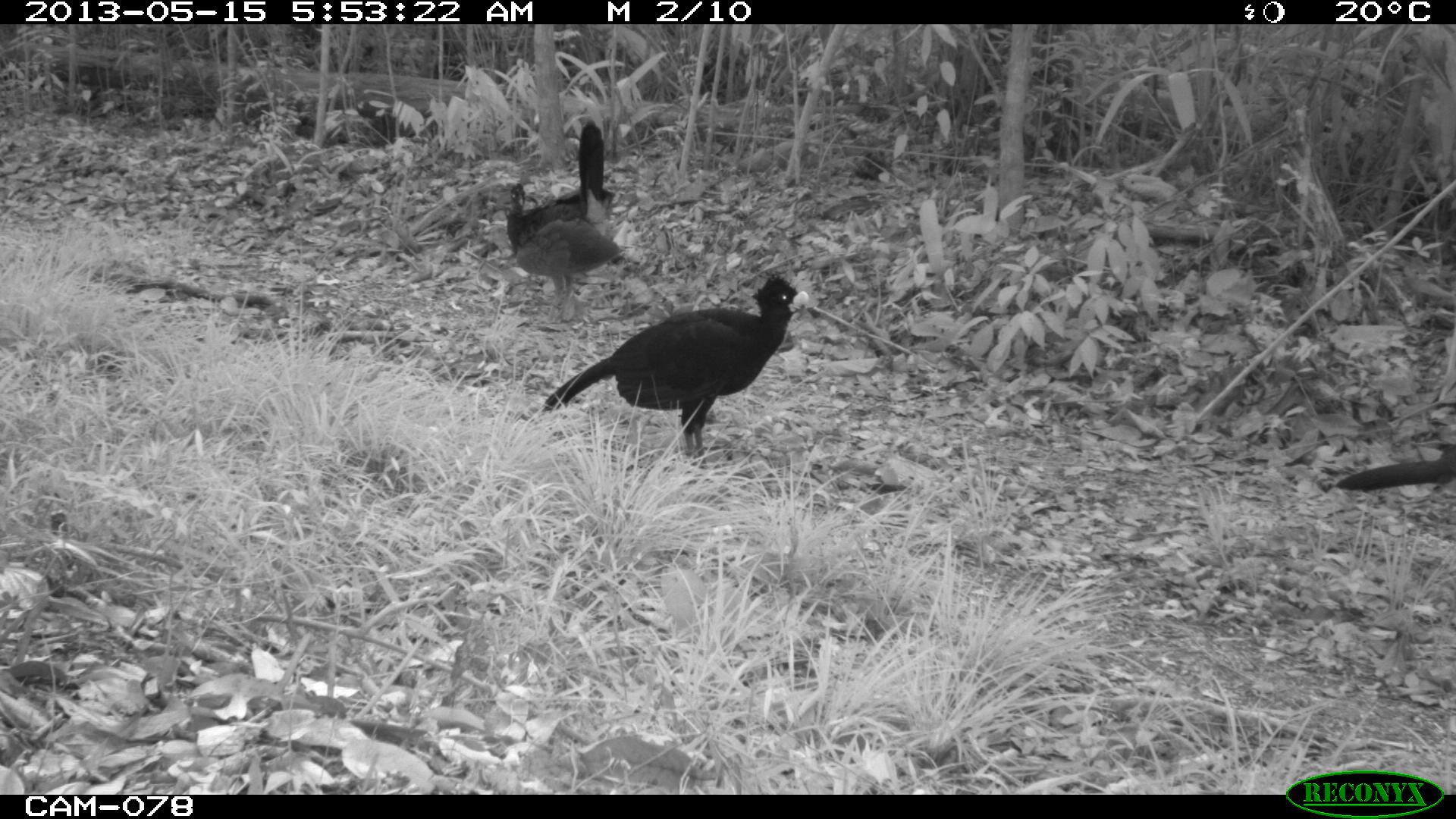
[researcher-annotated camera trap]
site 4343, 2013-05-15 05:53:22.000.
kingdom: Animalia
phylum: Chordata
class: Aves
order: Galliformes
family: Cracidae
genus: Crax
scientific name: Crax rubra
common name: great curassow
Crax rubra (great curassow), count 3.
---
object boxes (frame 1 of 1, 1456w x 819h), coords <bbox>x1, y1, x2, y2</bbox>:
crax rubra: <bbox>542, 274, 808, 467</bbox>; <bbox>506, 119, 624, 320</bbox>; <bbox>1336, 443, 1455, 495</bbox>